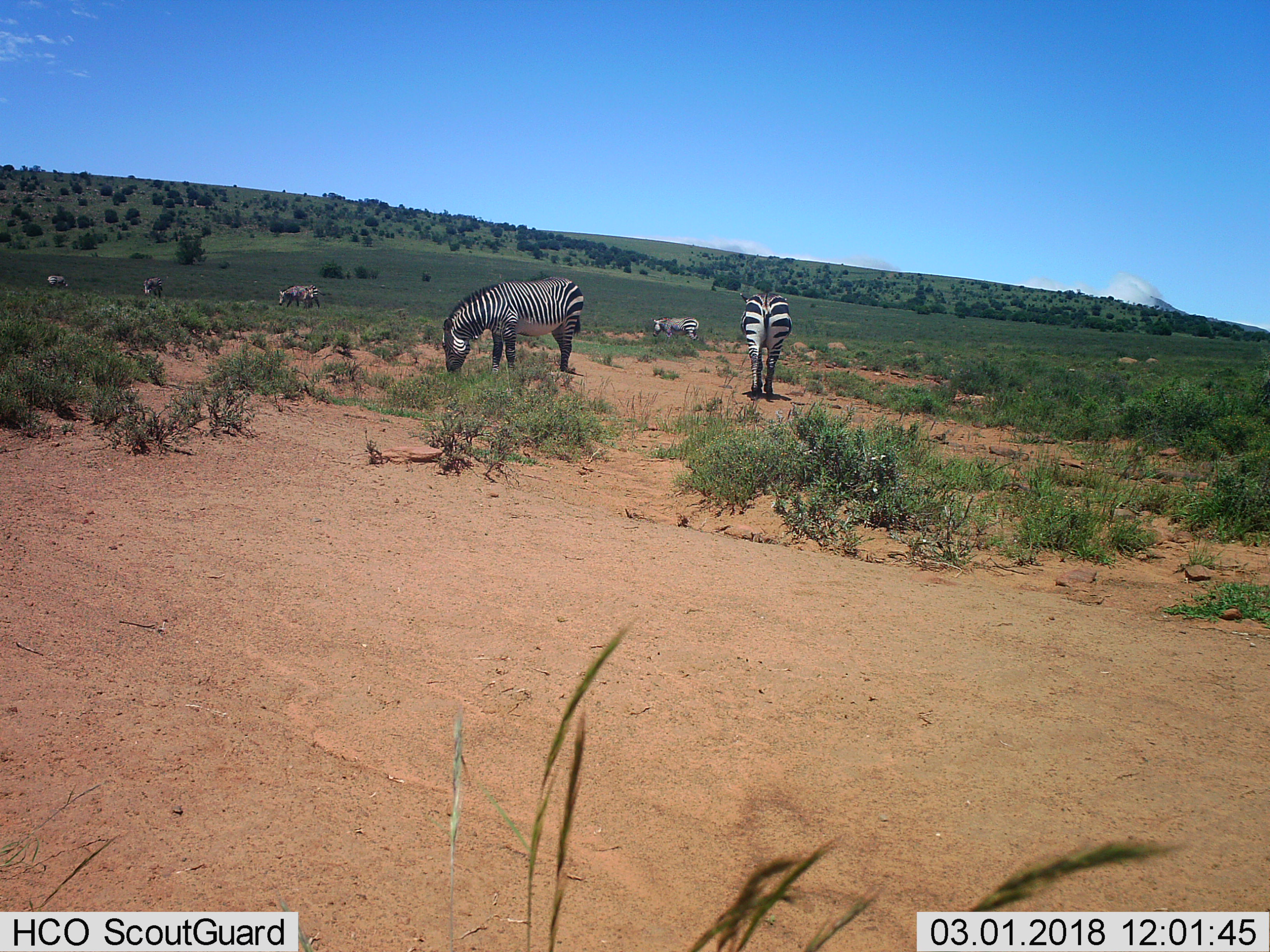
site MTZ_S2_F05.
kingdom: Animalia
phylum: Chordata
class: Mammalia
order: Perissodactyla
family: Equidae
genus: Equus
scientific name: Equus zebra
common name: mountain zebra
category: zebramountain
Zebramountain (mountain zebra) (Equus zebra), count 6. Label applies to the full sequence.